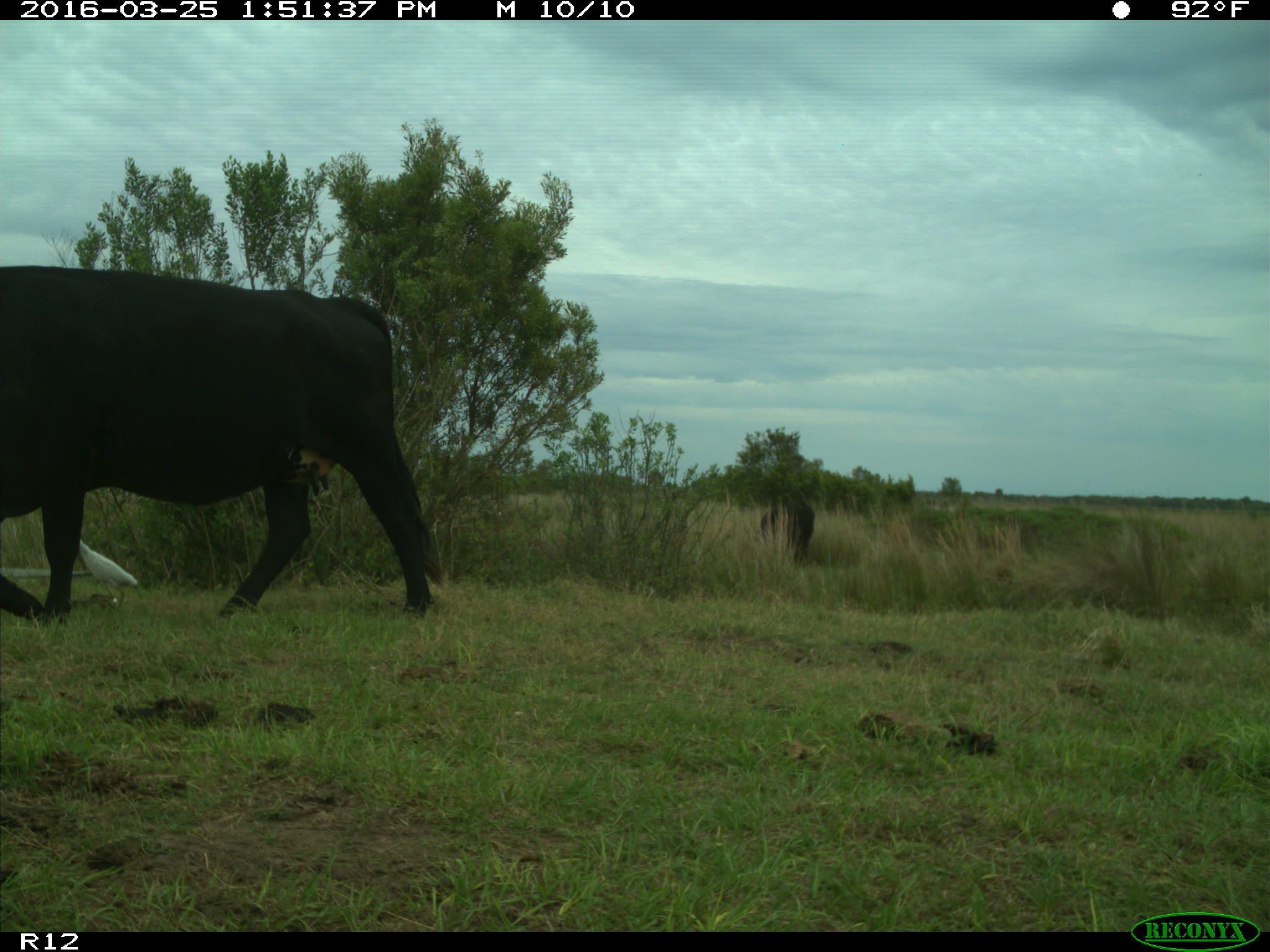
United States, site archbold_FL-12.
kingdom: Animalia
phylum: Chordata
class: Mammalia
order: Artiodactyla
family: Bovidae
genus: Bos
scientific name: Bos taurus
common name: domestic cow